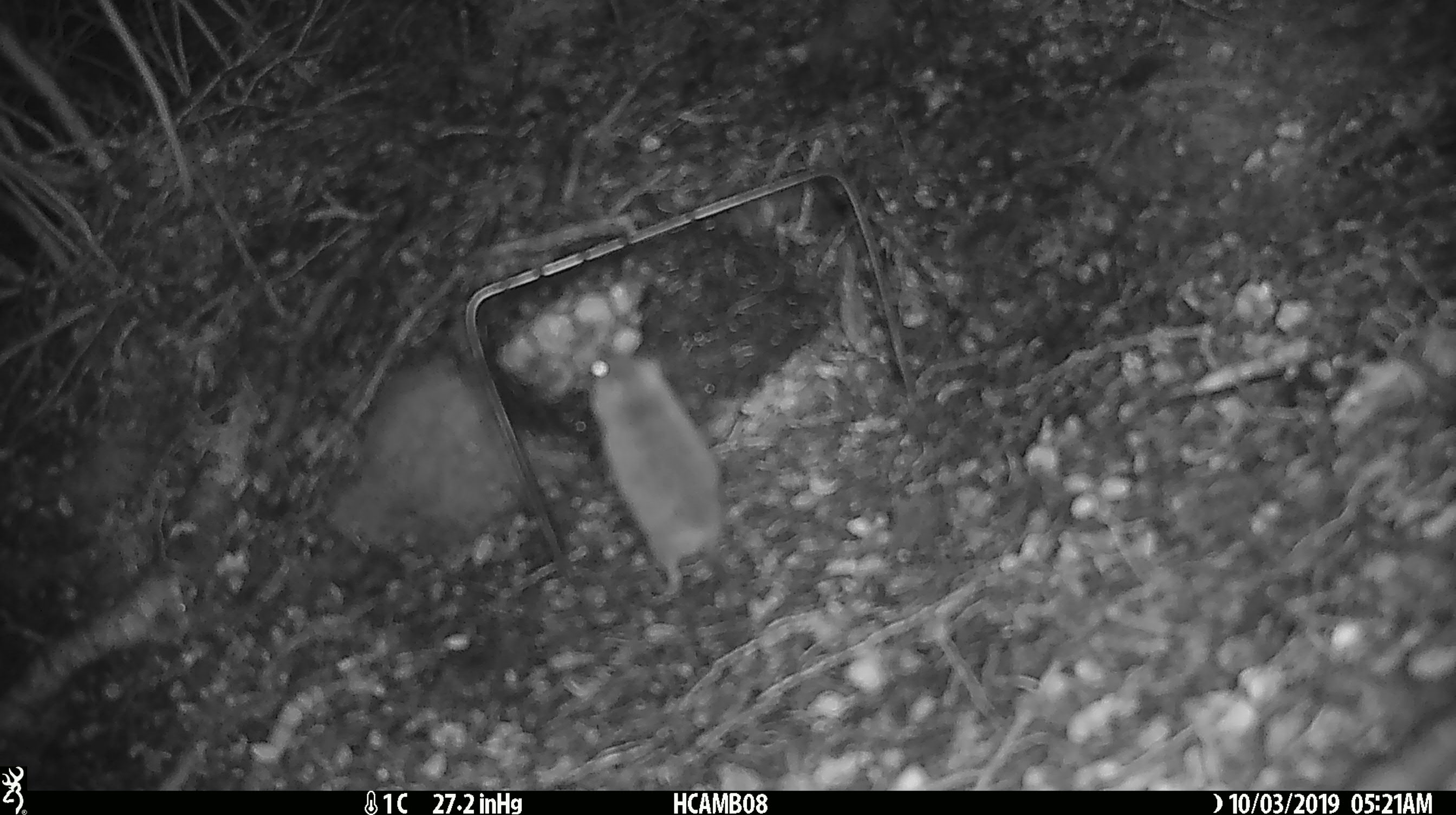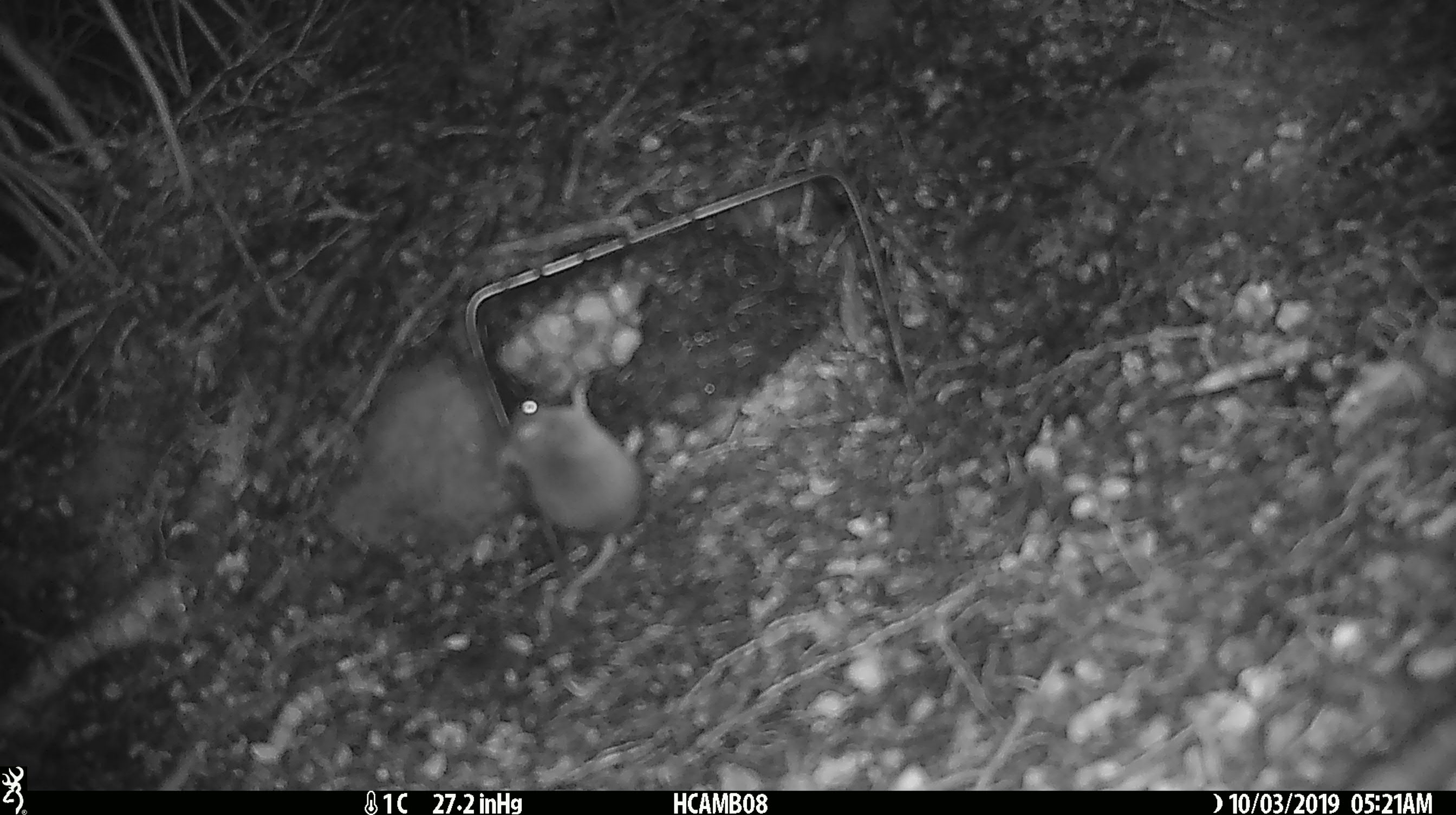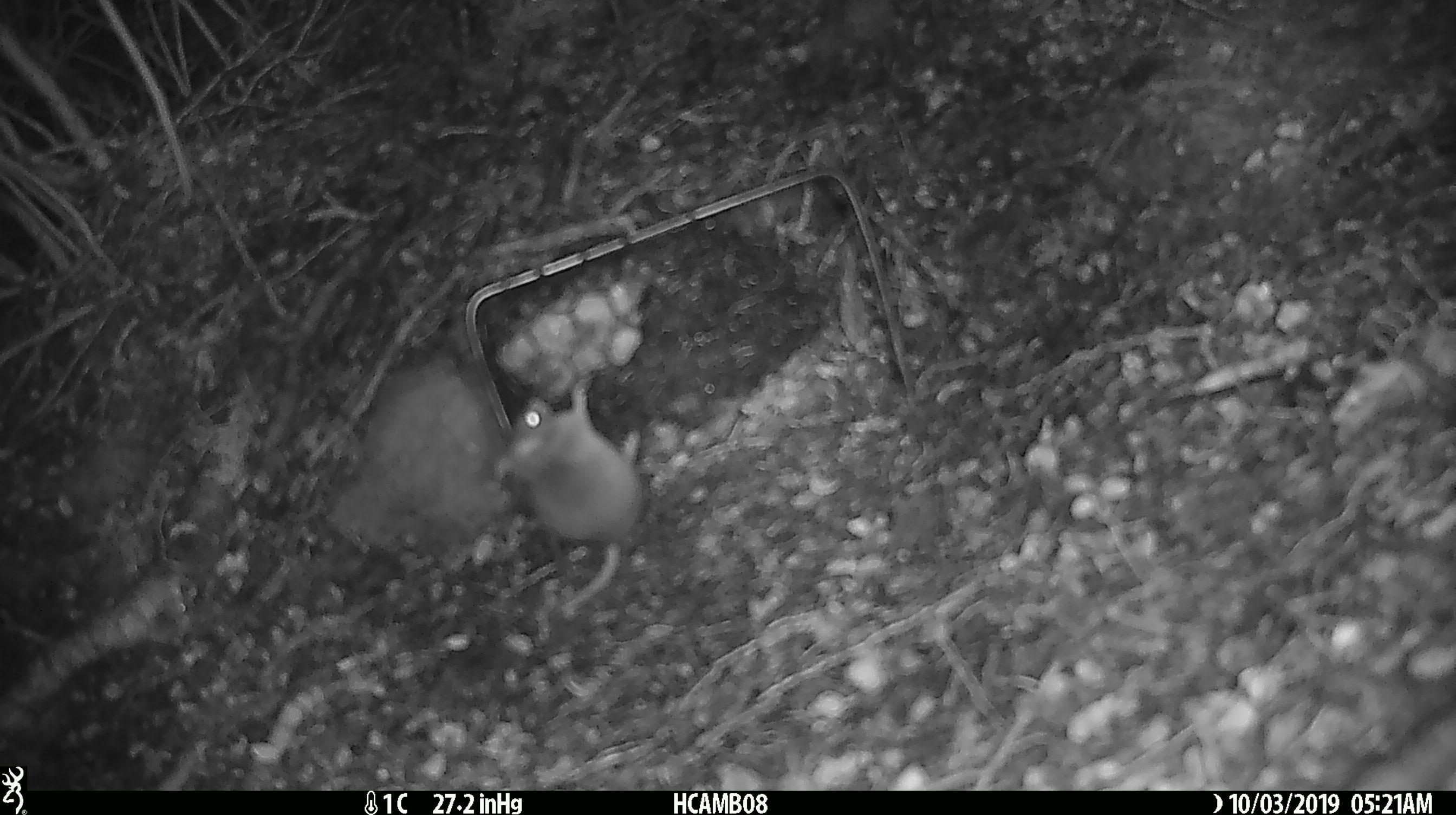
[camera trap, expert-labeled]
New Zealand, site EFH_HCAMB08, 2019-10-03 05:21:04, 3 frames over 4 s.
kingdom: Animalia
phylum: Chordata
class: Mammalia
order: Rodentia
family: Muridae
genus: Mus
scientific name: Mus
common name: mouse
Mouse (Mus).